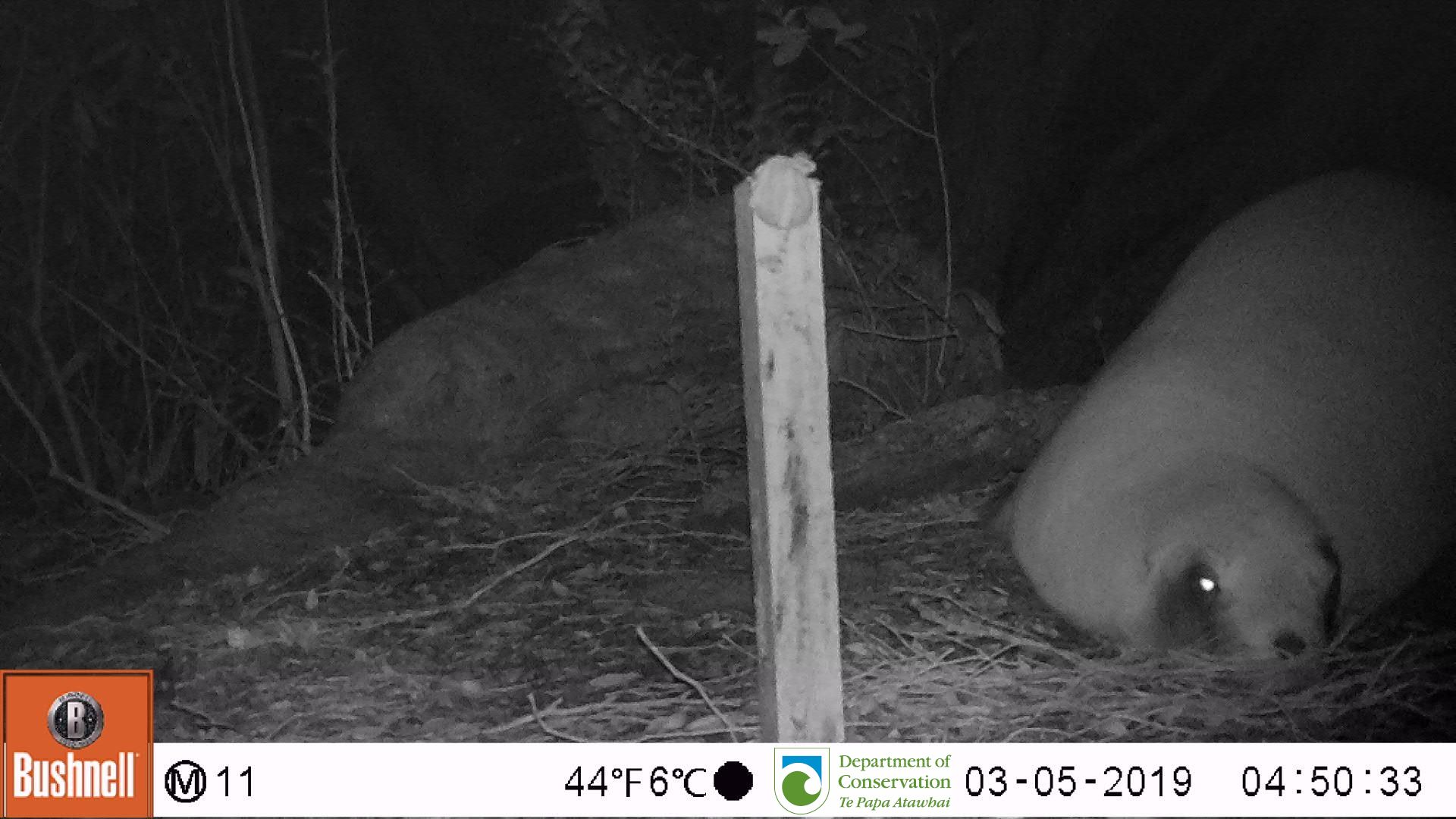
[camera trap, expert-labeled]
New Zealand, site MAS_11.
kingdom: Animalia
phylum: Chordata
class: Mammalia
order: Carnivora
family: Otariidae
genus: Phocarctos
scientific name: Phocarctos hookeri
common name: new zealand sea lion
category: sealion